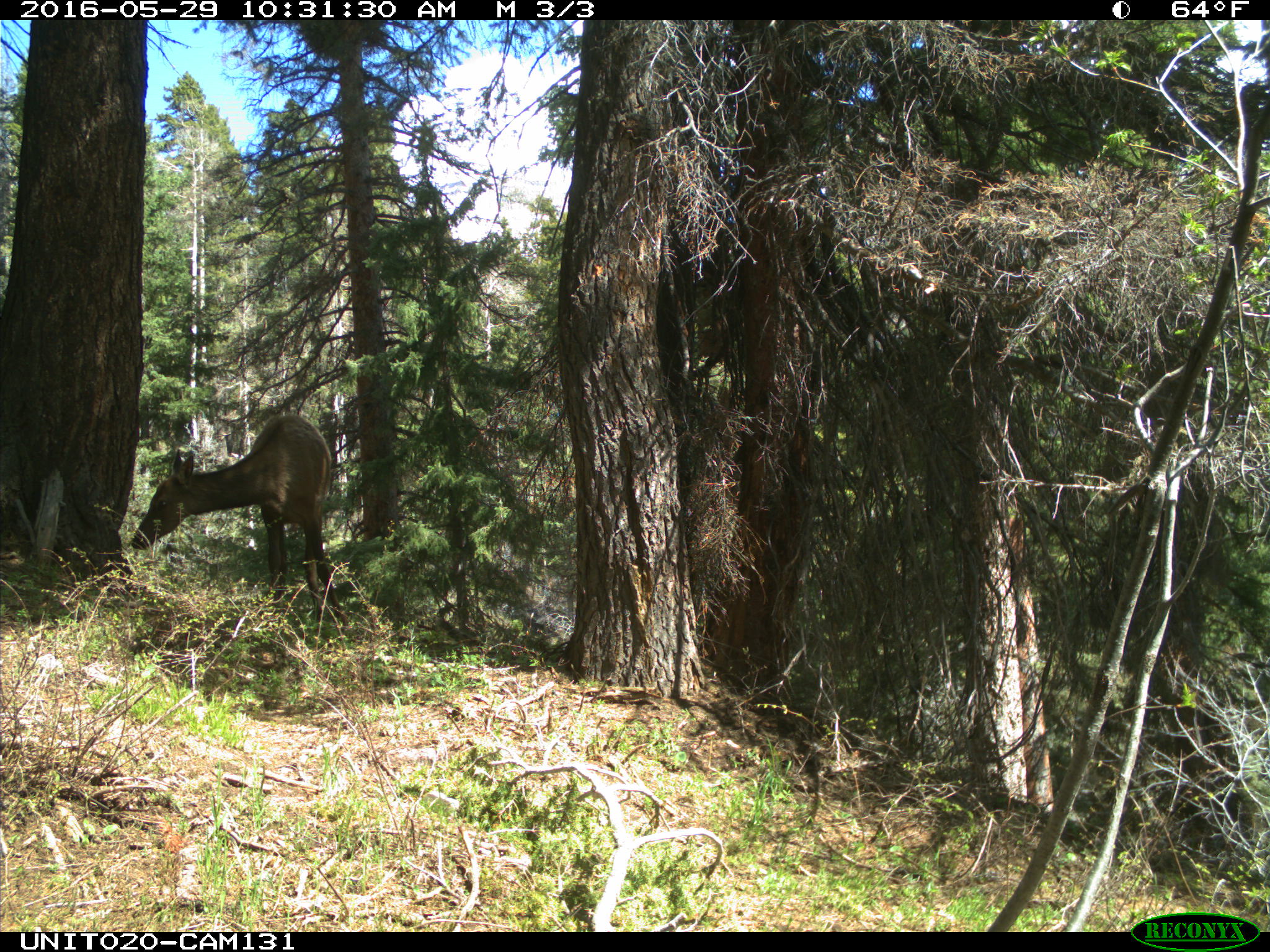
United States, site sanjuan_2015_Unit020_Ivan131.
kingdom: Animalia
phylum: Chordata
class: Mammalia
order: Artiodactyla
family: Cervidae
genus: Cervus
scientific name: Cervus elaphus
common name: red deer